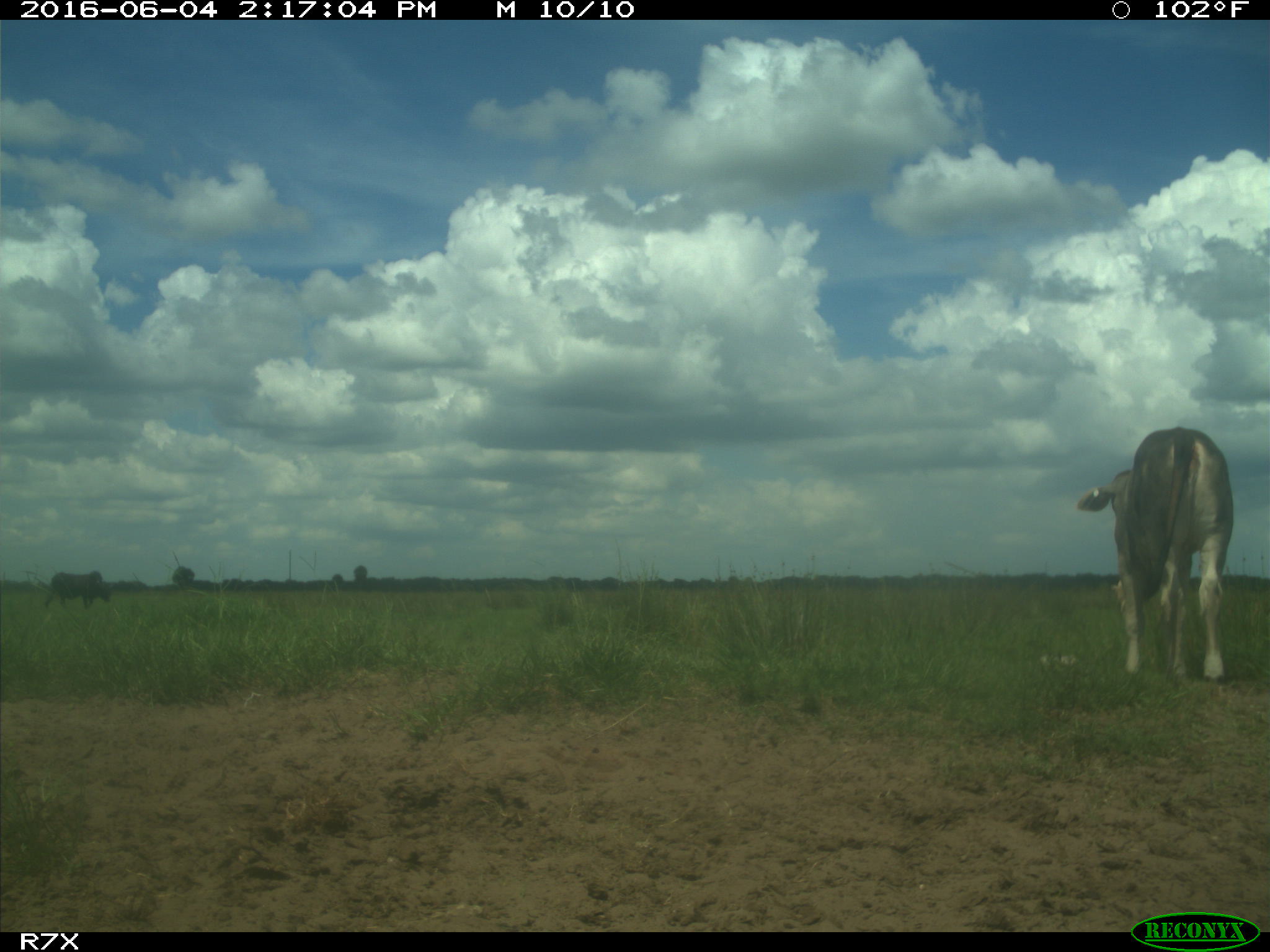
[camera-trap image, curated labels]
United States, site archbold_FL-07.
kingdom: Animalia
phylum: Chordata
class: Mammalia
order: Artiodactyla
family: Bovidae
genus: Bos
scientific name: Bos taurus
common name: domestic cow